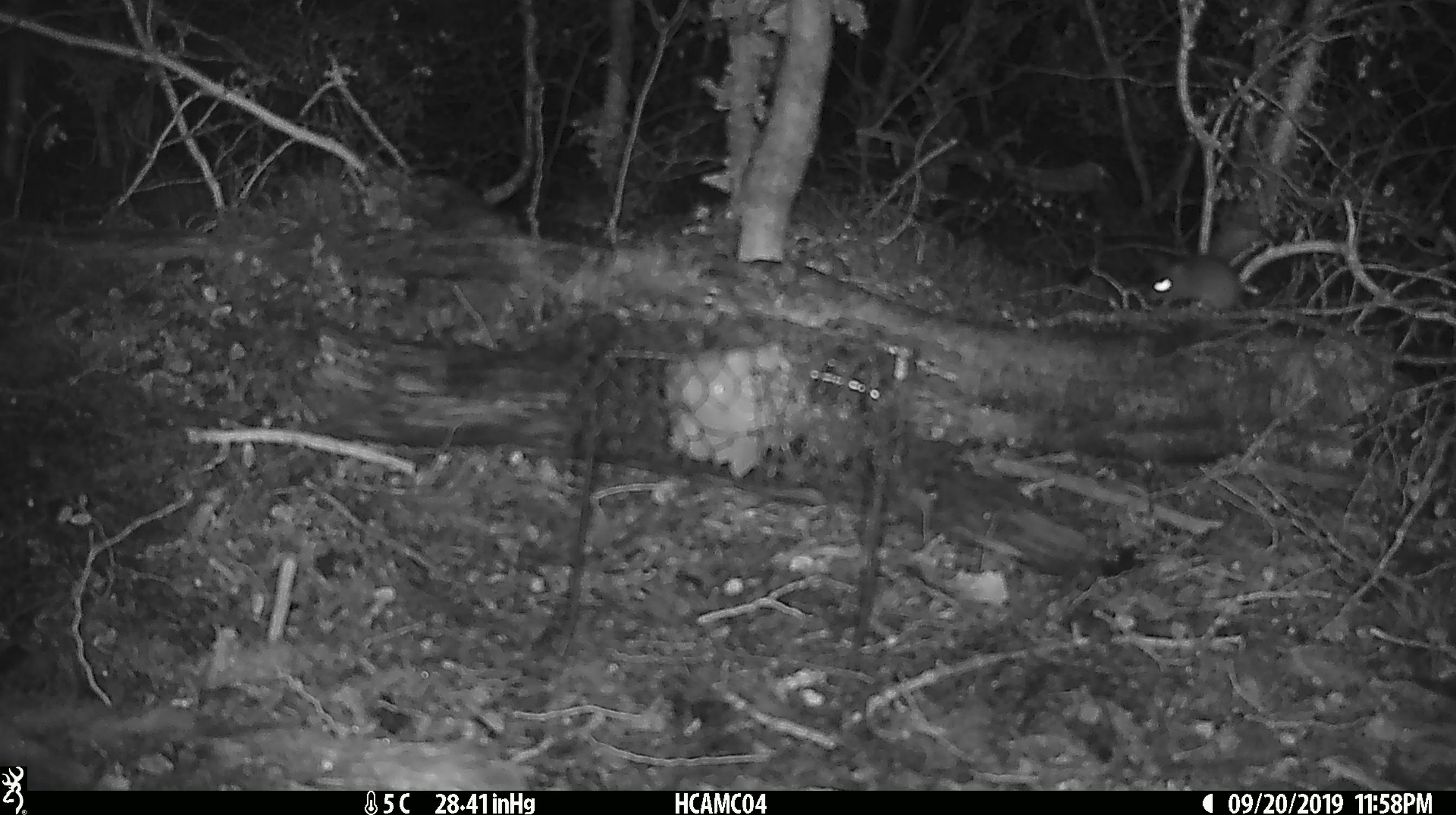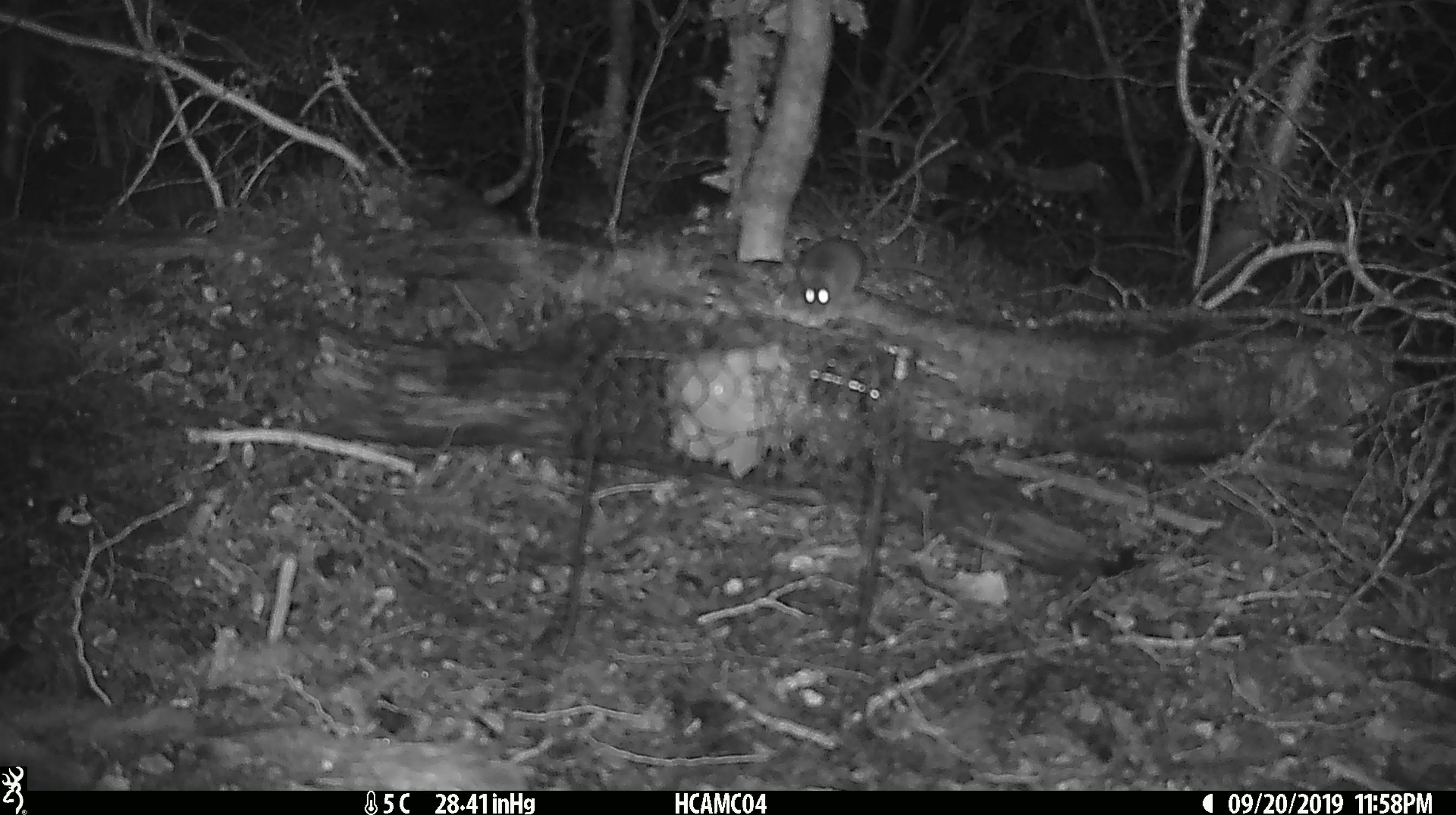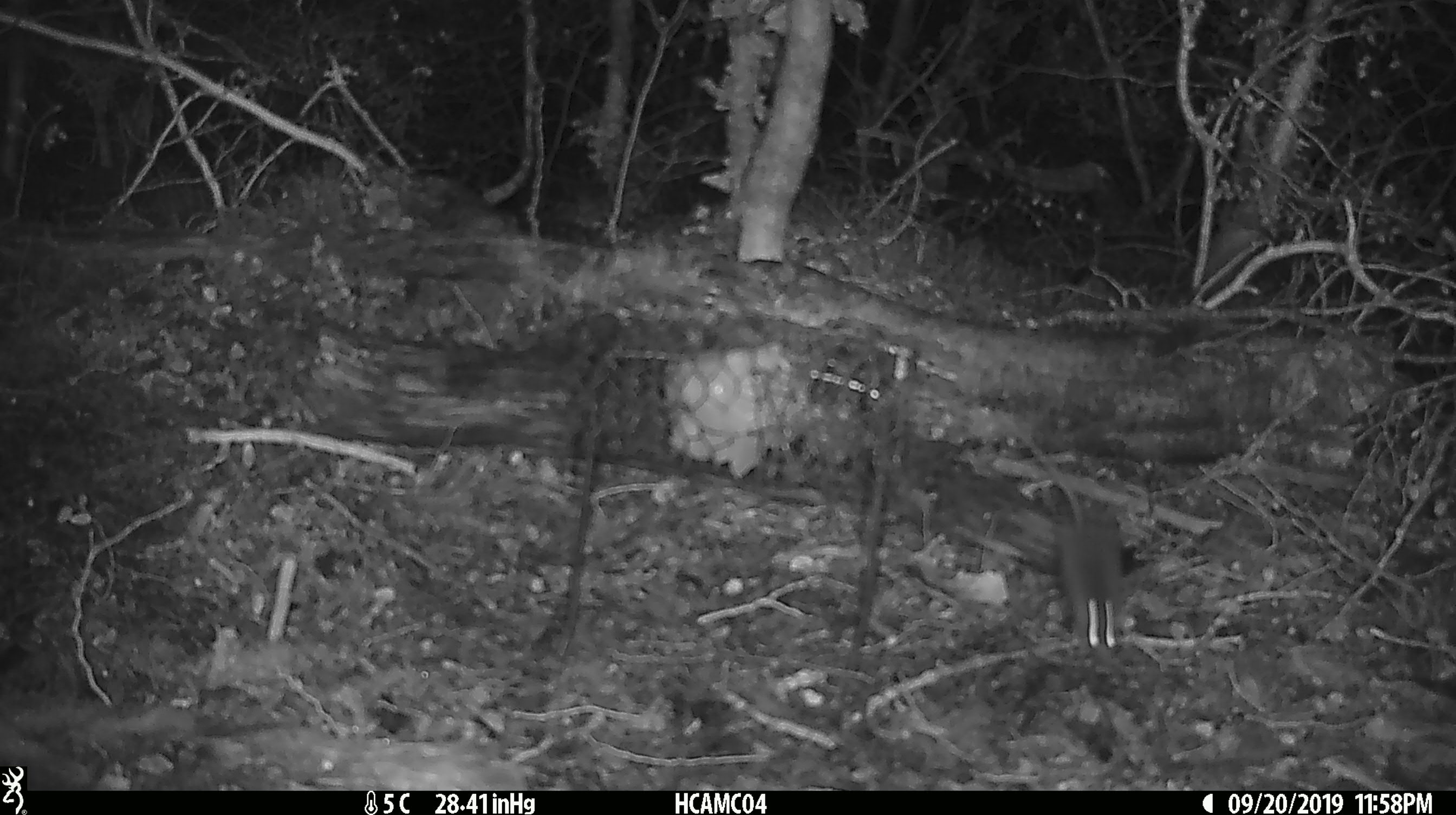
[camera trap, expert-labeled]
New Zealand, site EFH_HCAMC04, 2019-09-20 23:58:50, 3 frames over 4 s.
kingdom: Animalia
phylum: Chordata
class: Mammalia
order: Rodentia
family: Muridae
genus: Mus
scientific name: Mus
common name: mouse